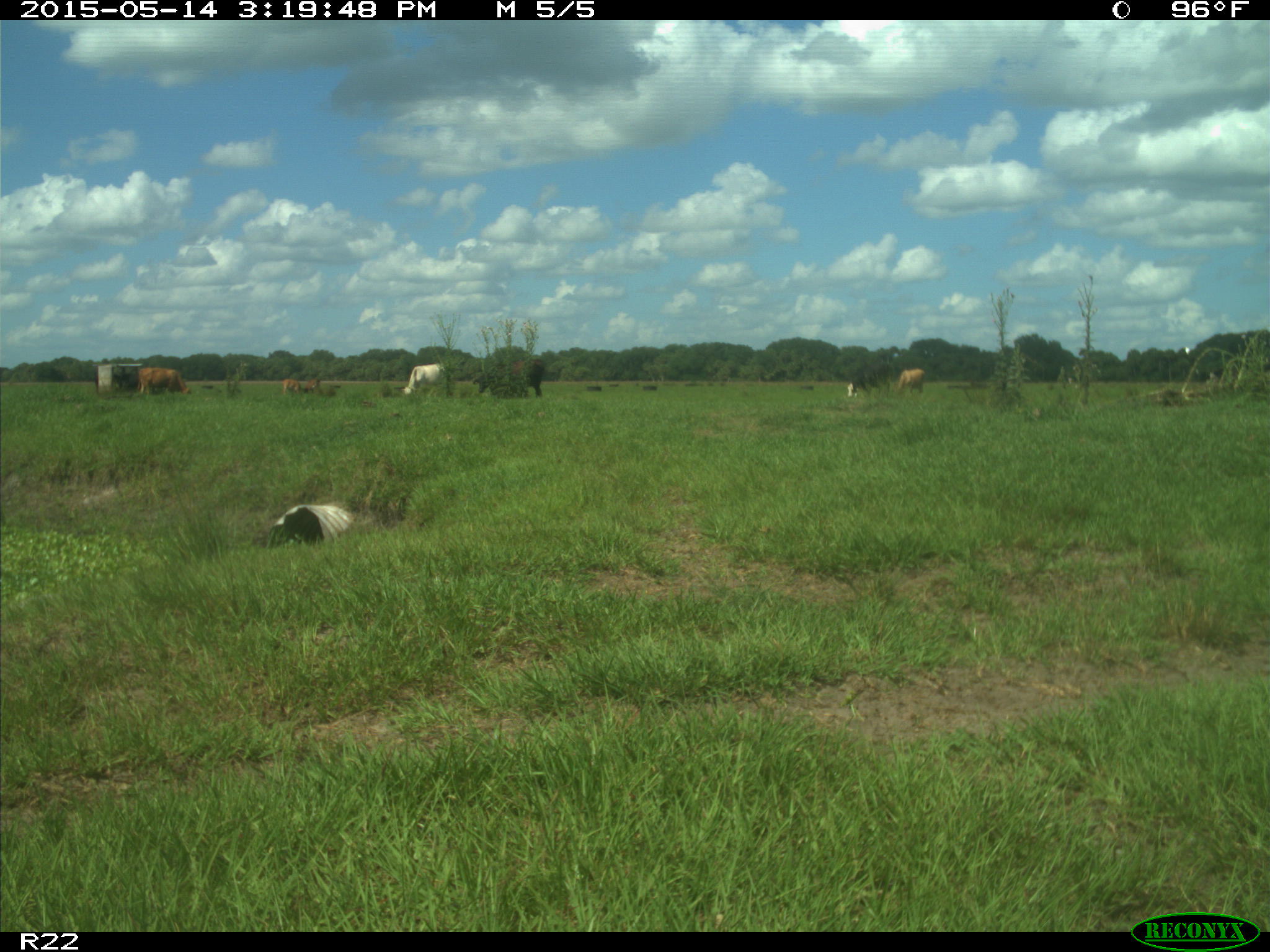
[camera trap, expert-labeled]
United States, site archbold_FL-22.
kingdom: Animalia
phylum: Chordata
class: Mammalia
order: Artiodactyla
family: Bovidae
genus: Bos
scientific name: Bos taurus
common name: domestic cow